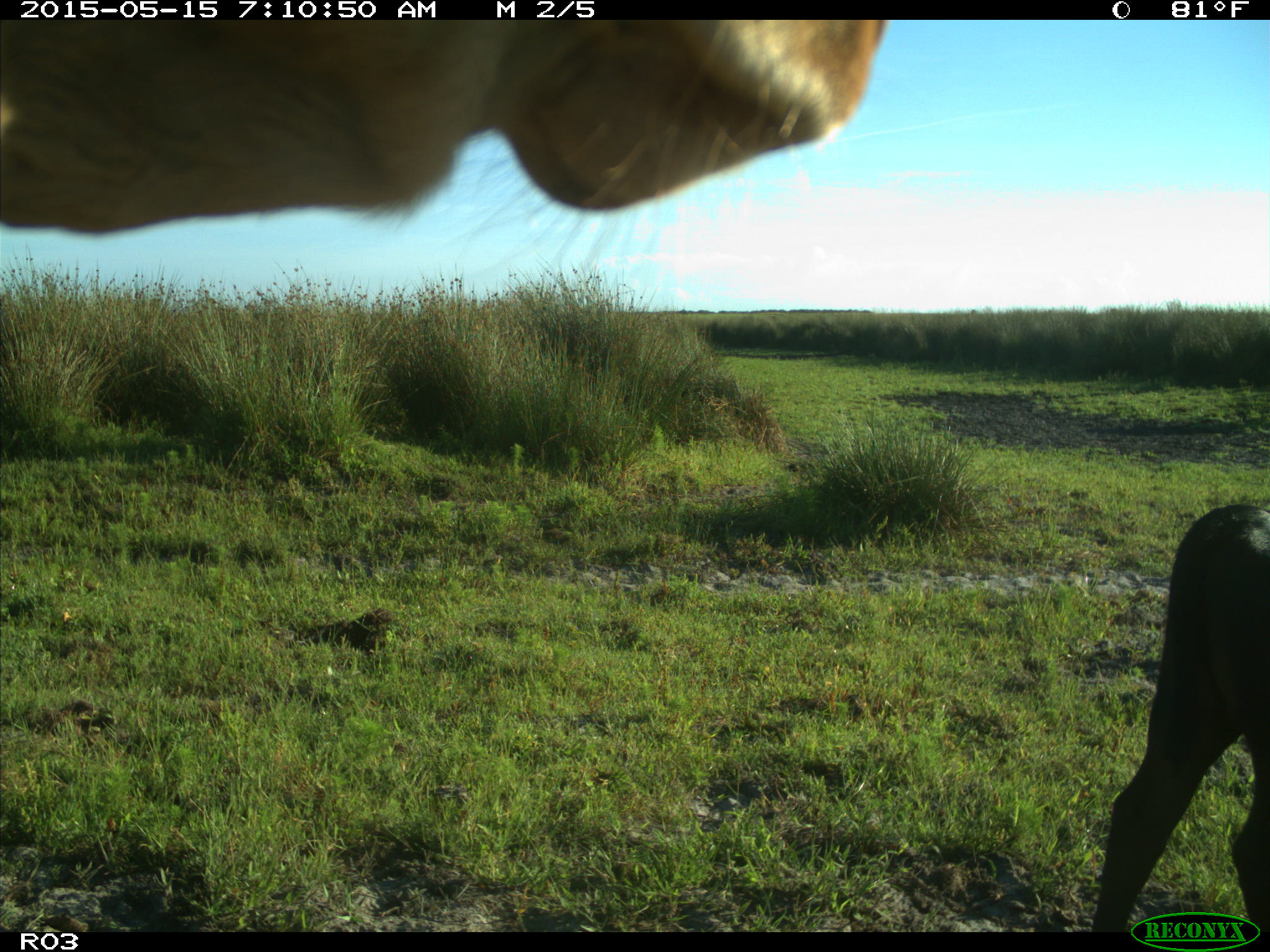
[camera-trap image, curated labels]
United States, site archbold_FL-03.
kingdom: Animalia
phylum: Chordata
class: Mammalia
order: Artiodactyla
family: Bovidae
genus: Bos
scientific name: Bos taurus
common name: domestic cow